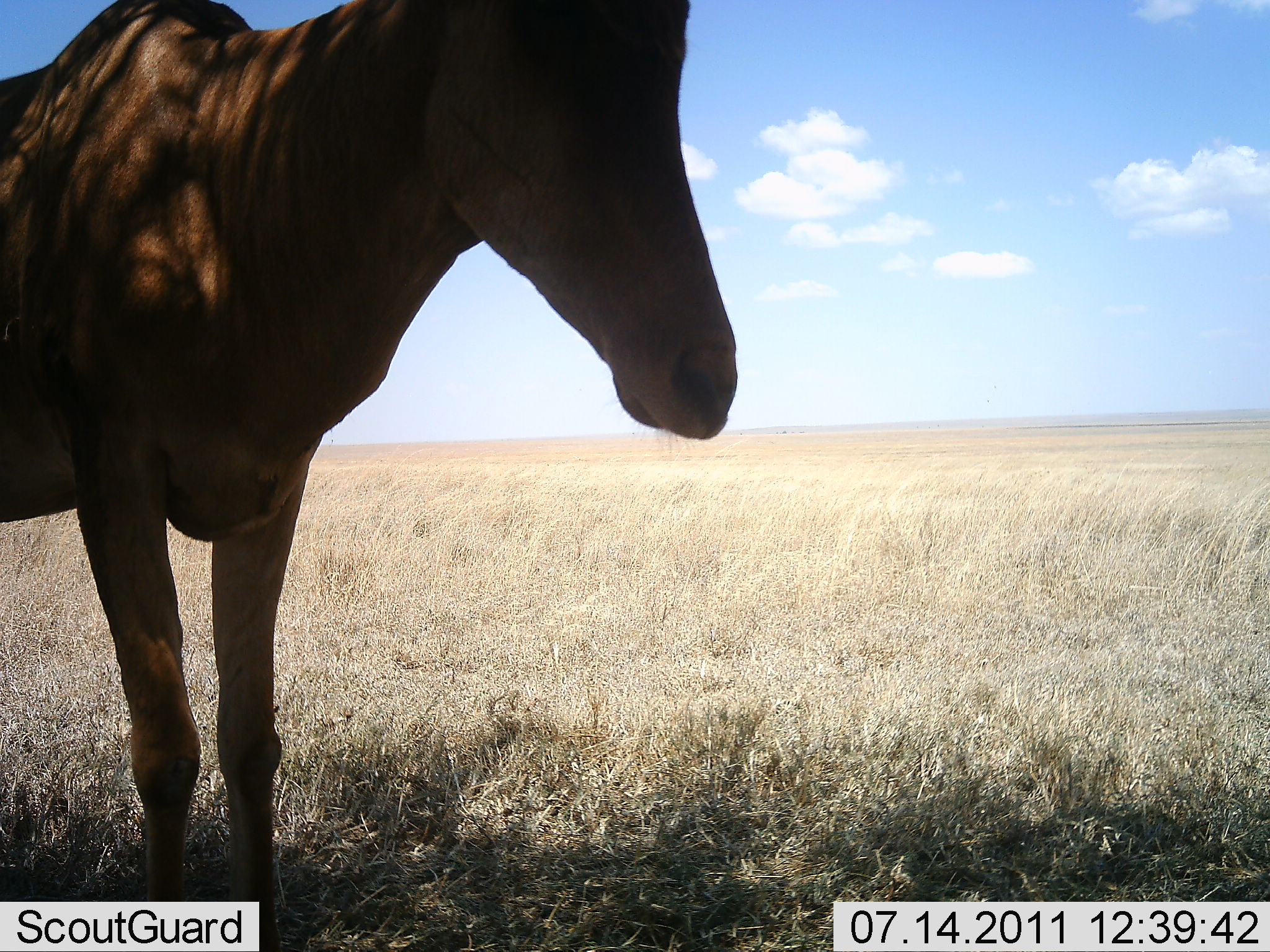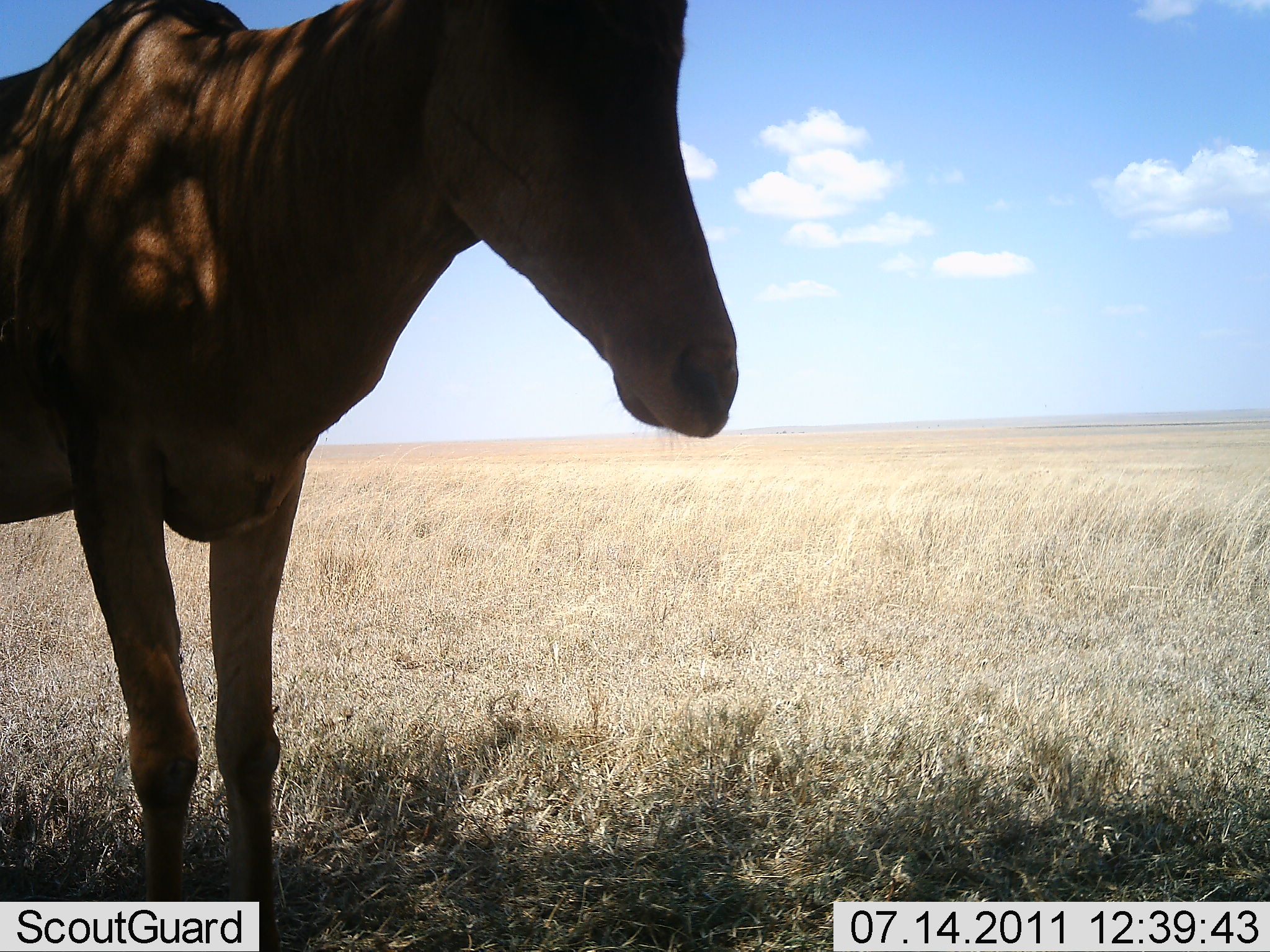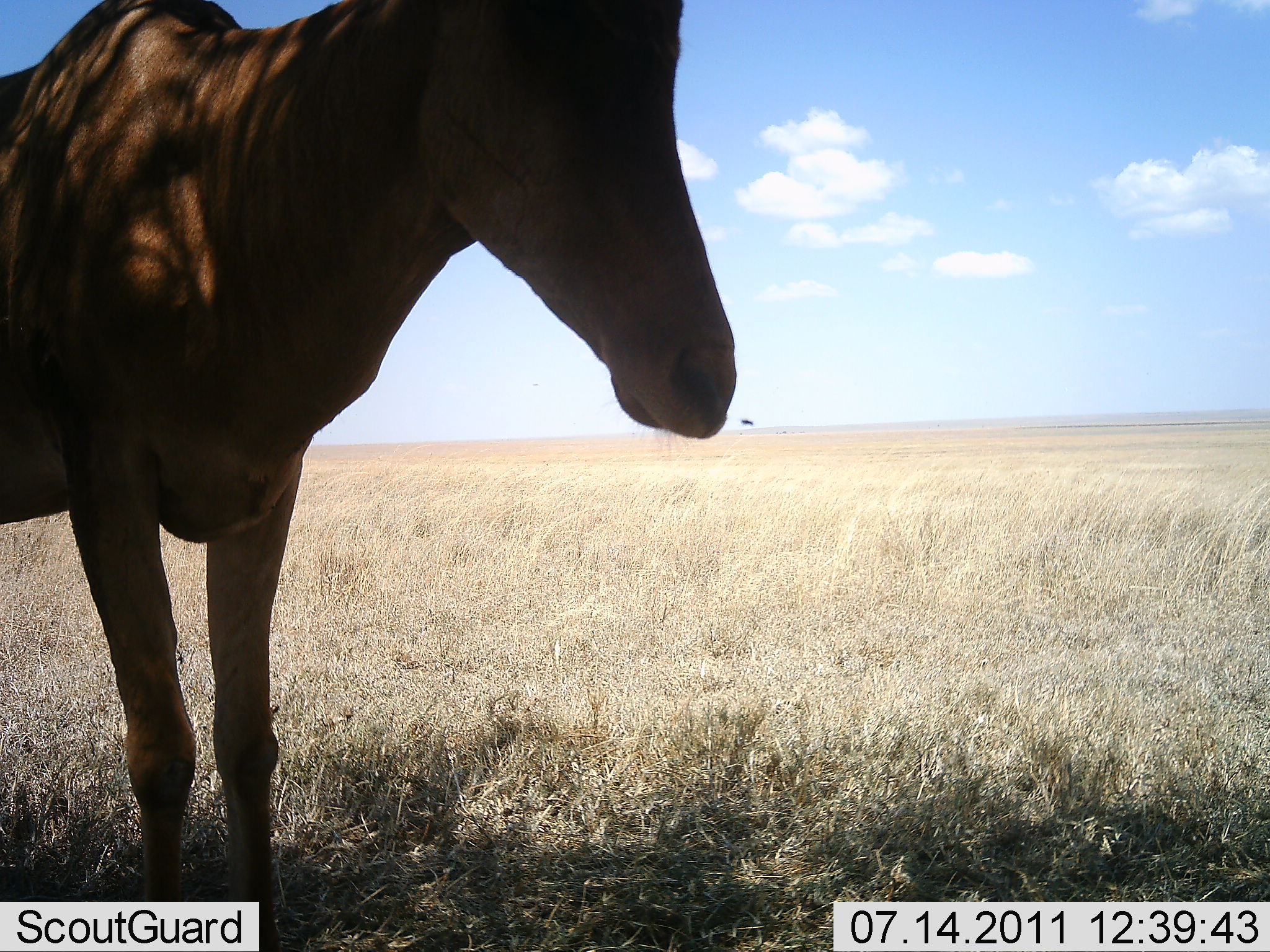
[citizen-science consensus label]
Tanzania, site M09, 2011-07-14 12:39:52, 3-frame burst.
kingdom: Animalia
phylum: Chordata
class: Mammalia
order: Artiodactyla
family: Bovidae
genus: Alcelaphus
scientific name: Alcelaphus buselaphus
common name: hartebeest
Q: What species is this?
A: Hartebeest (Alcelaphus buselaphus).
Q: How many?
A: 1.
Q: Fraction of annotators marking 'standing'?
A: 100%.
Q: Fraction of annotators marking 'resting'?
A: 0%.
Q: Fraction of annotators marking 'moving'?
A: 0%.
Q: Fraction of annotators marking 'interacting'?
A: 0%.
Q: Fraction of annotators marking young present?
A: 0%.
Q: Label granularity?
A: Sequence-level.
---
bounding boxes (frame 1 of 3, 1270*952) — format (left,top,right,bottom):
animal: (0,1,738,951)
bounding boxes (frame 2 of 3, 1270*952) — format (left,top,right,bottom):
animal: (0,1,738,951)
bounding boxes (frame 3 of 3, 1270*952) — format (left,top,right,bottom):
animal: (0,1,738,879)